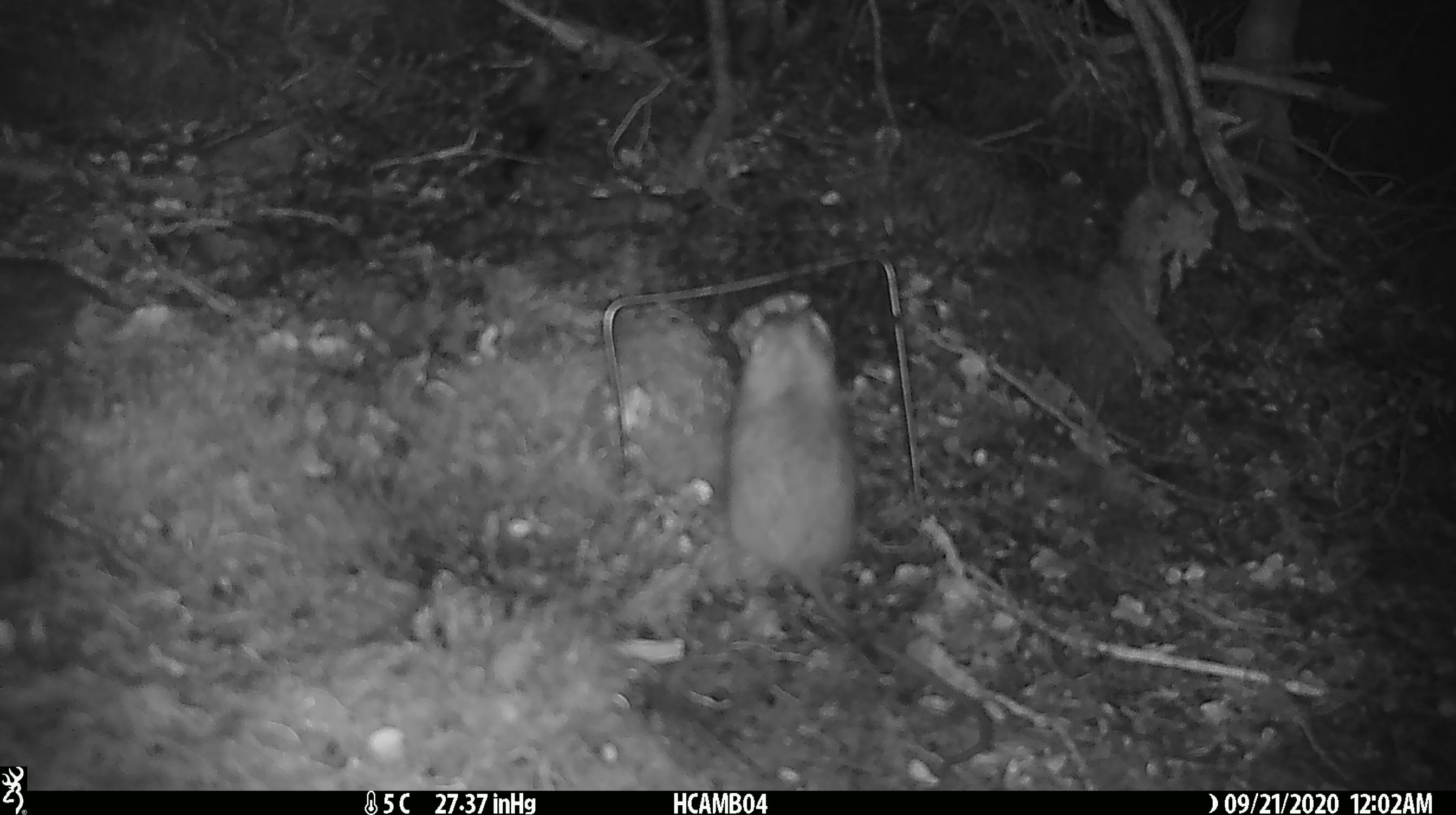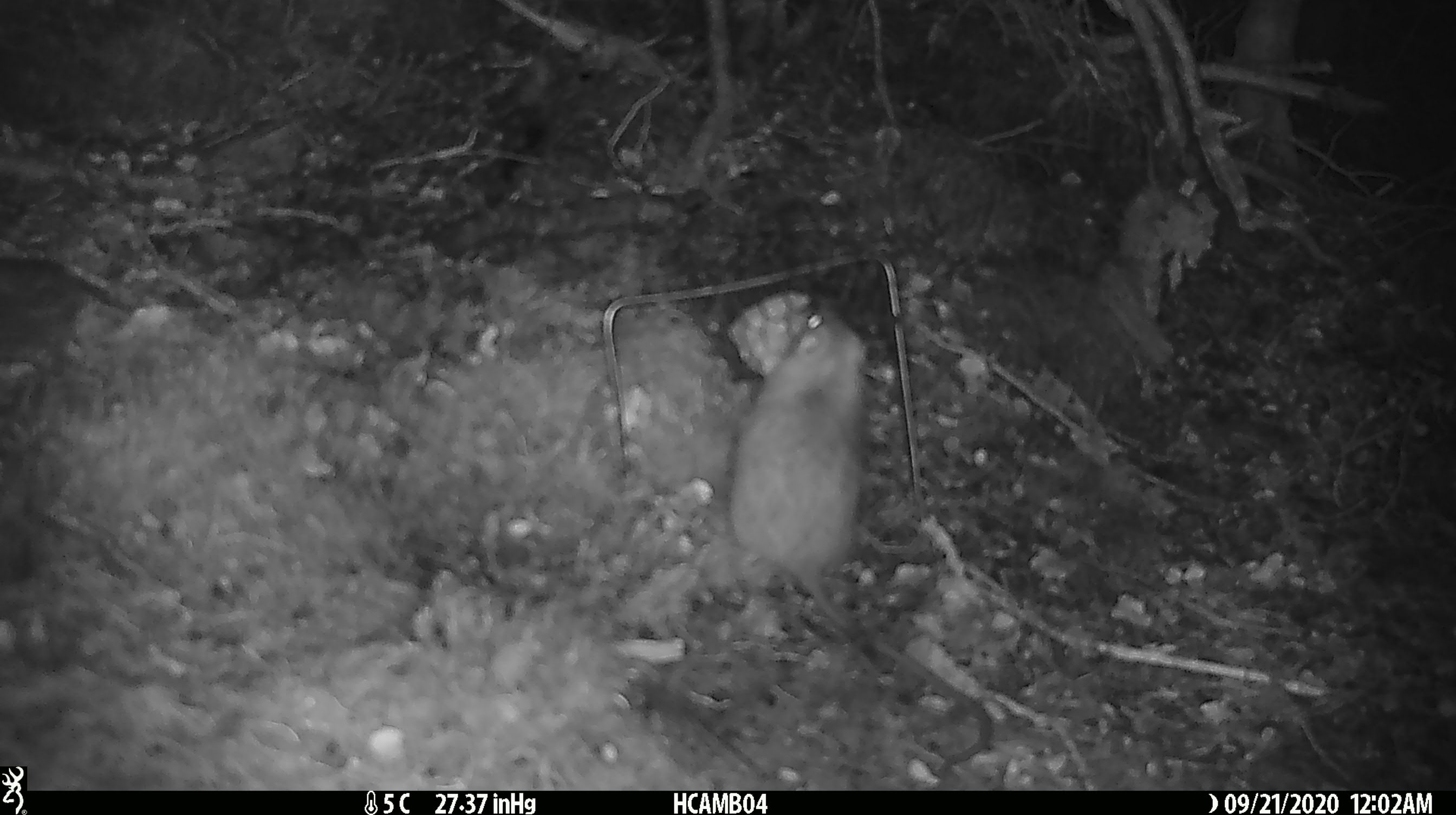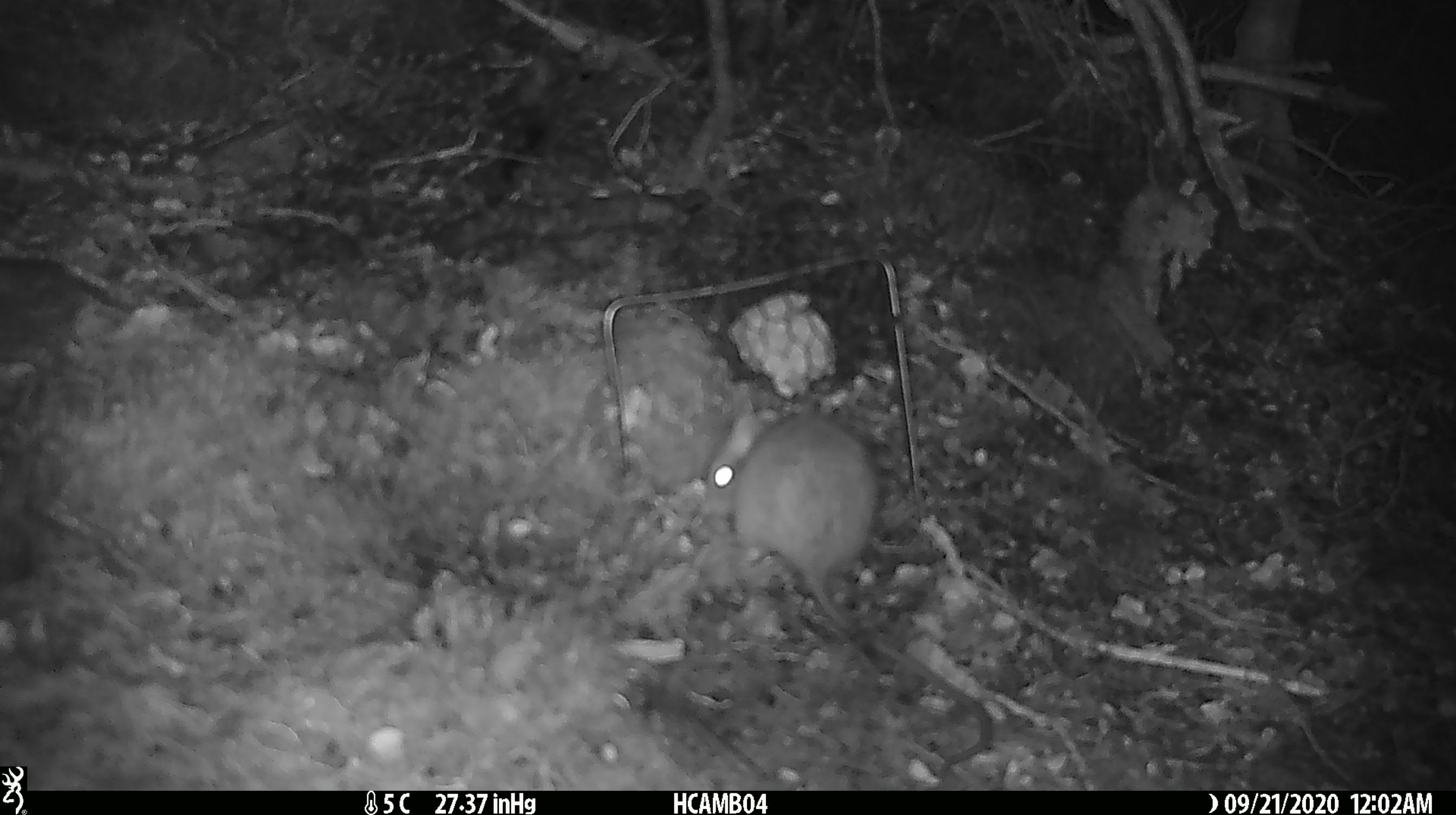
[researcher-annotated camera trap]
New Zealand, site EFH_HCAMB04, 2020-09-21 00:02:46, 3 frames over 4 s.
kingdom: Animalia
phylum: Chordata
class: Mammalia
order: Rodentia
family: Muridae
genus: Rattus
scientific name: Rattus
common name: rat